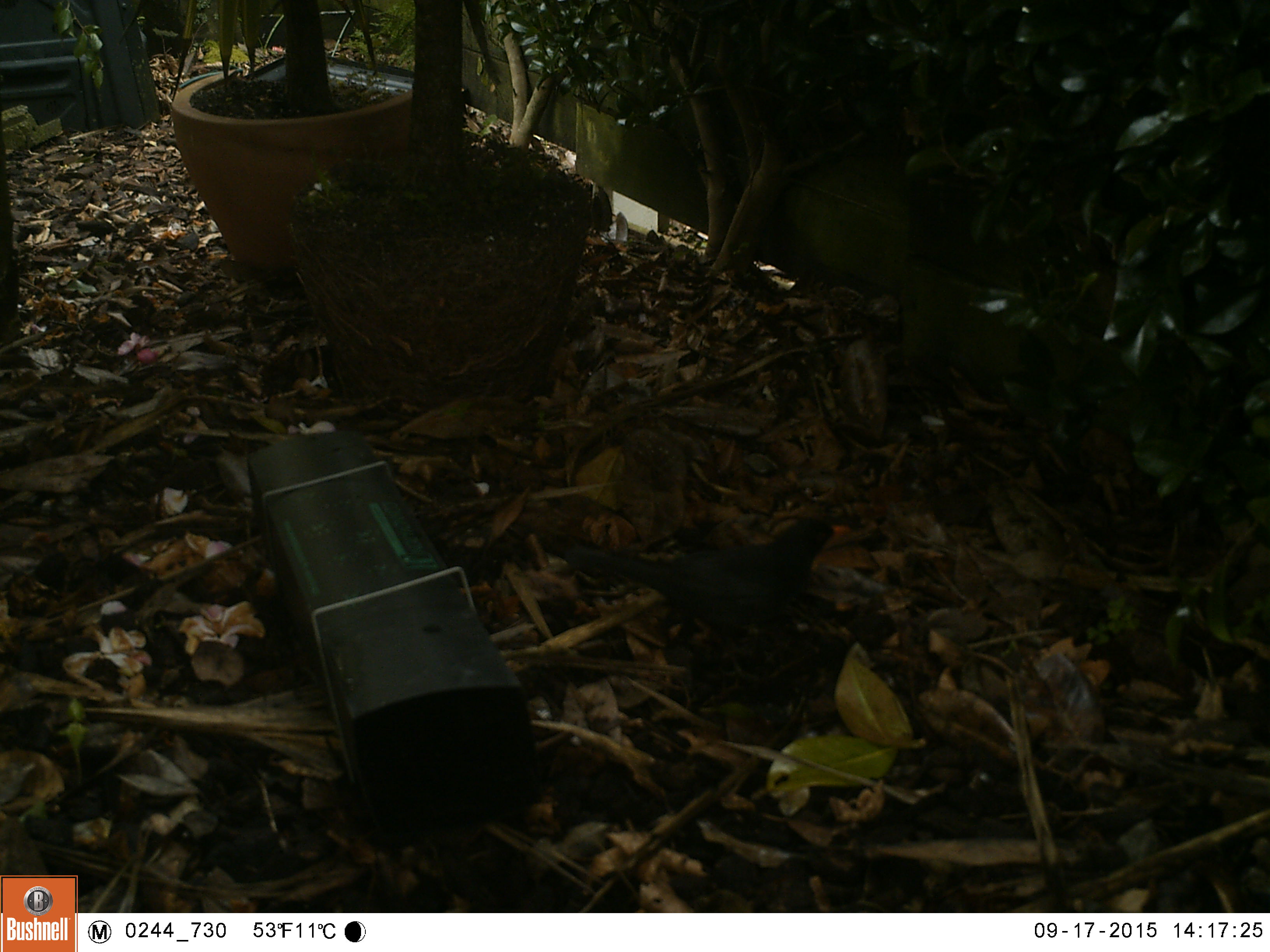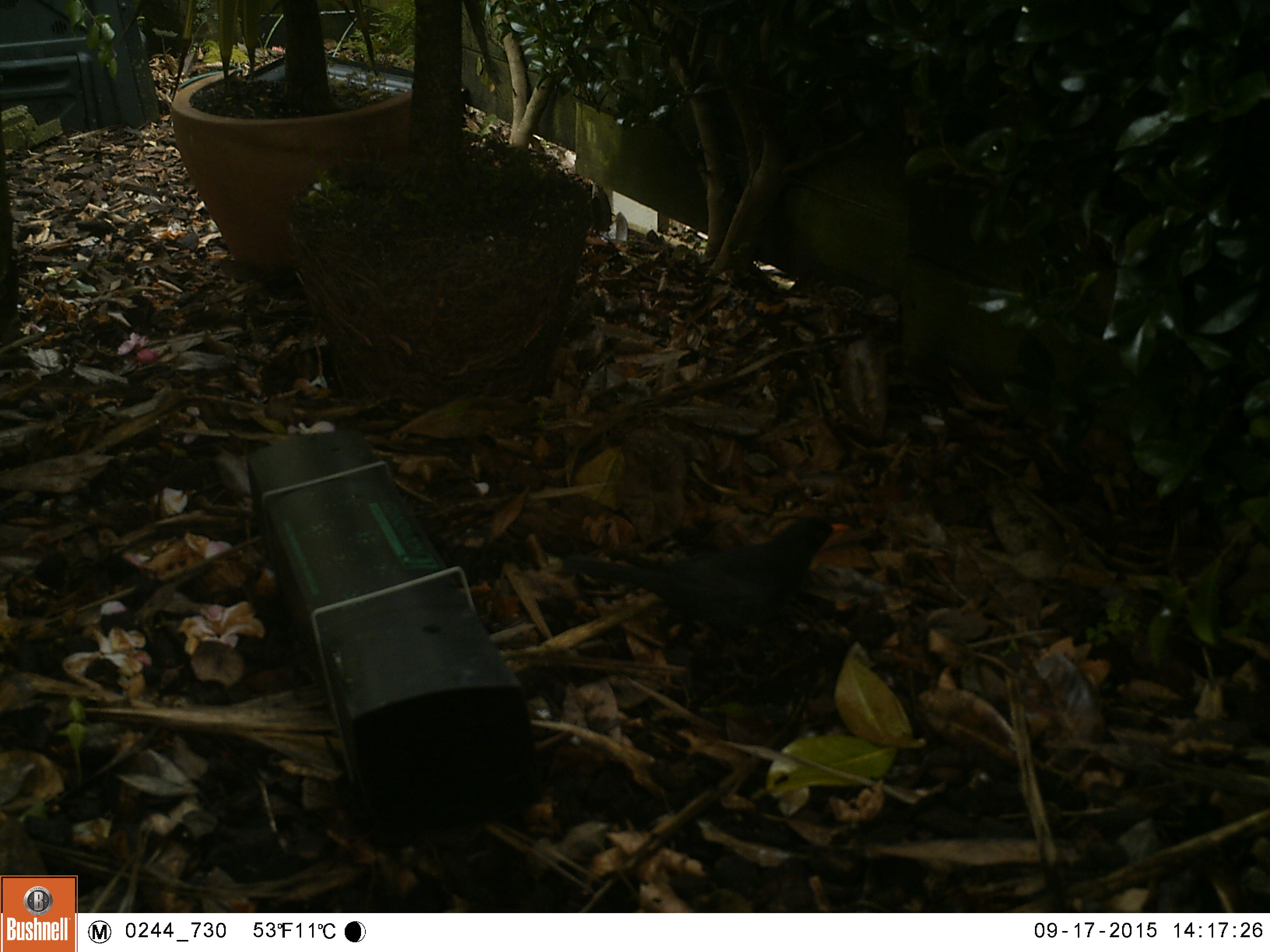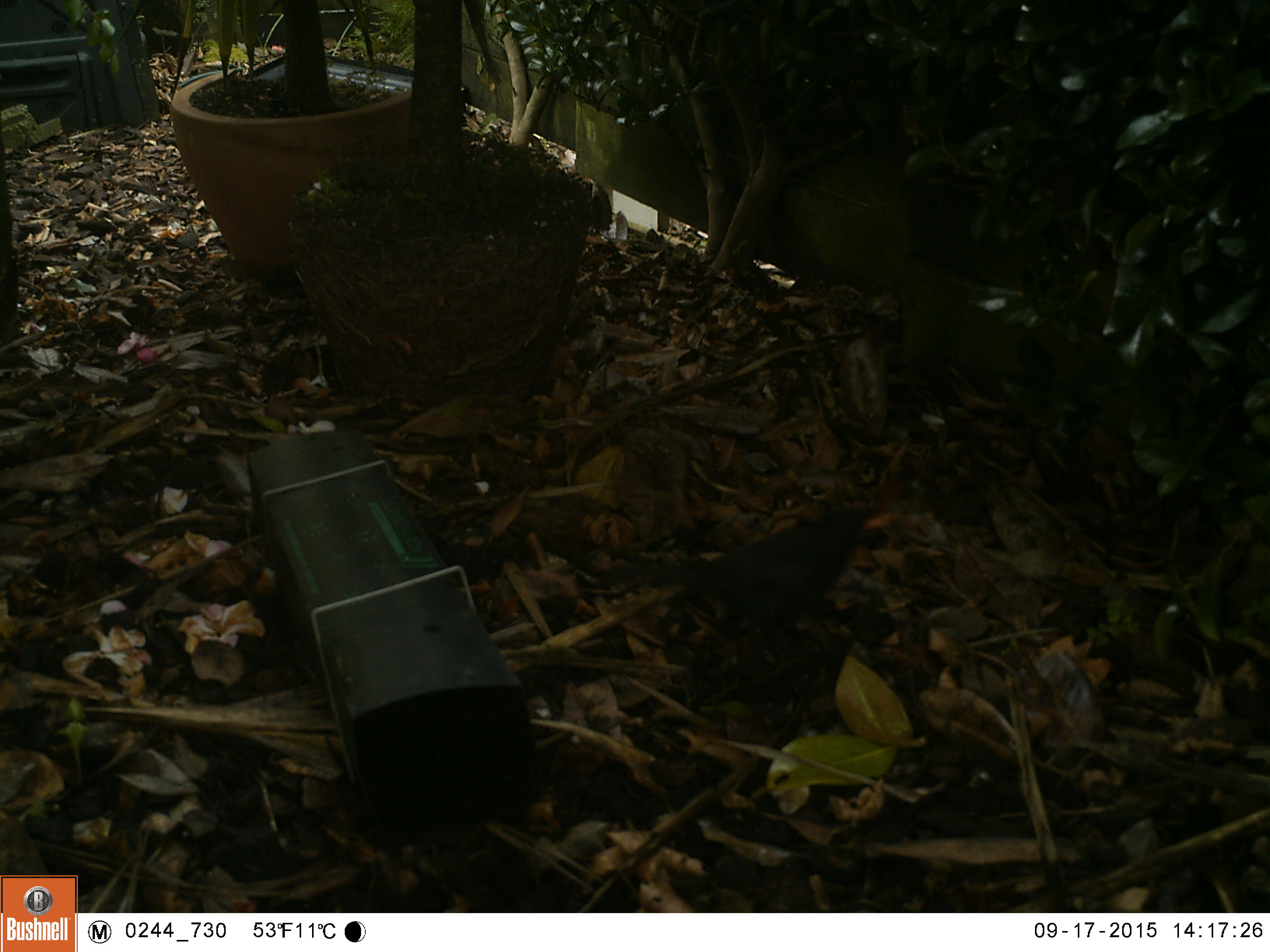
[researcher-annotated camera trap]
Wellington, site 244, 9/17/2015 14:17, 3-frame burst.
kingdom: Animalia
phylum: Chordata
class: Aves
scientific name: Aves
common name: bird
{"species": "bird (Aves)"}